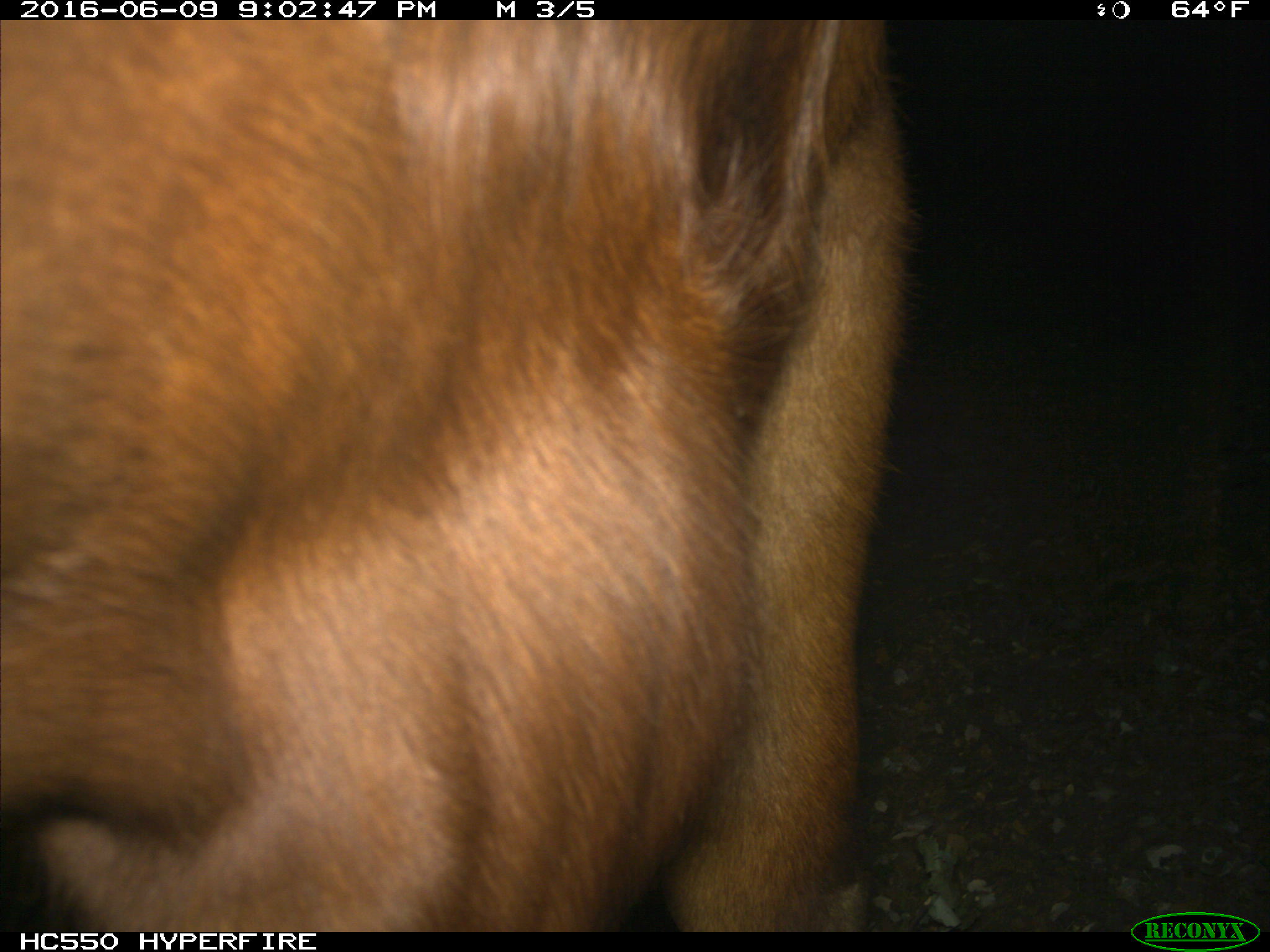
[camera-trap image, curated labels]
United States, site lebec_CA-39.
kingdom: Animalia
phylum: Chordata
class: Mammalia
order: Artiodactyla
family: Bovidae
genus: Bos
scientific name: Bos taurus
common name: domestic cow